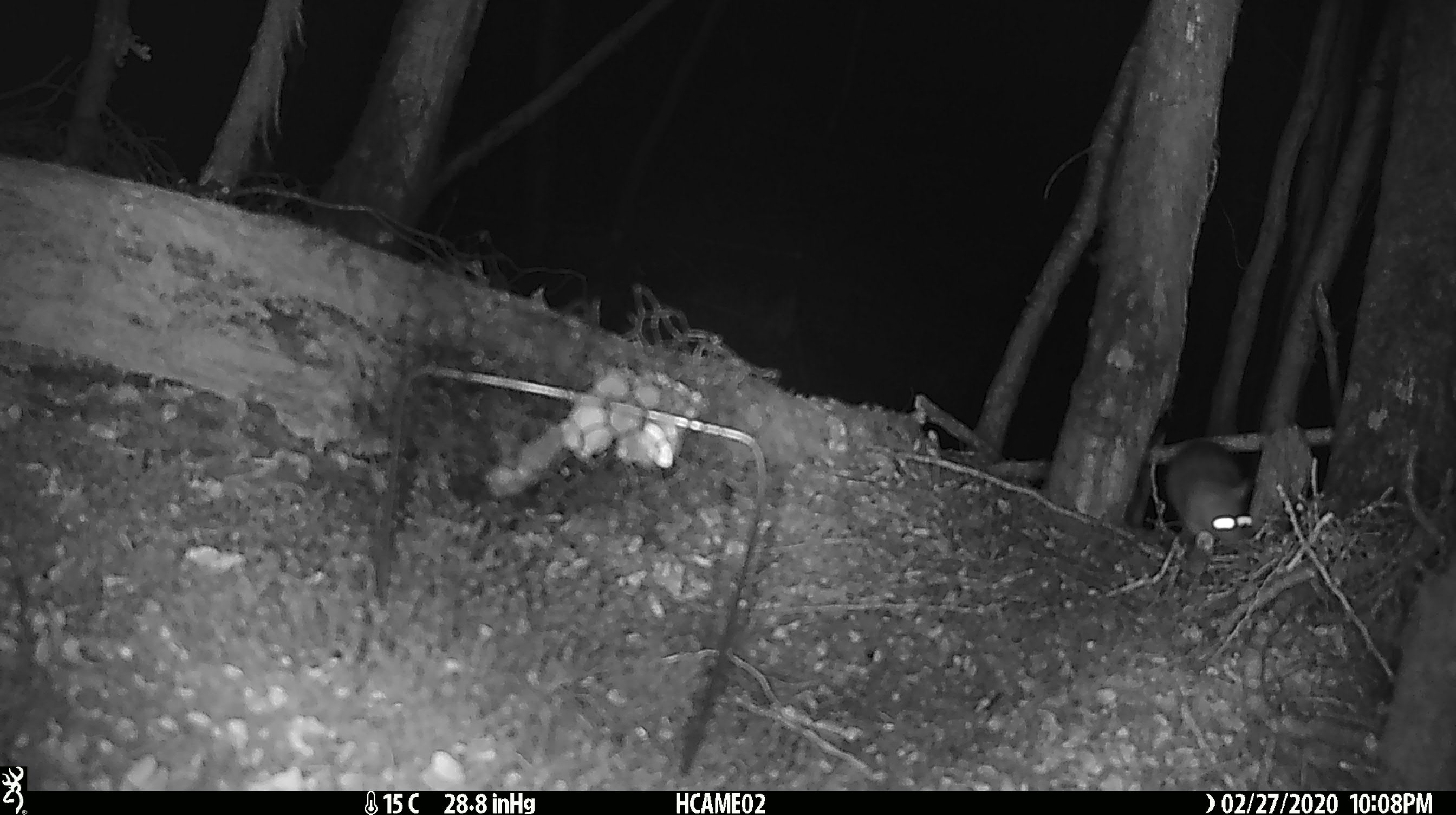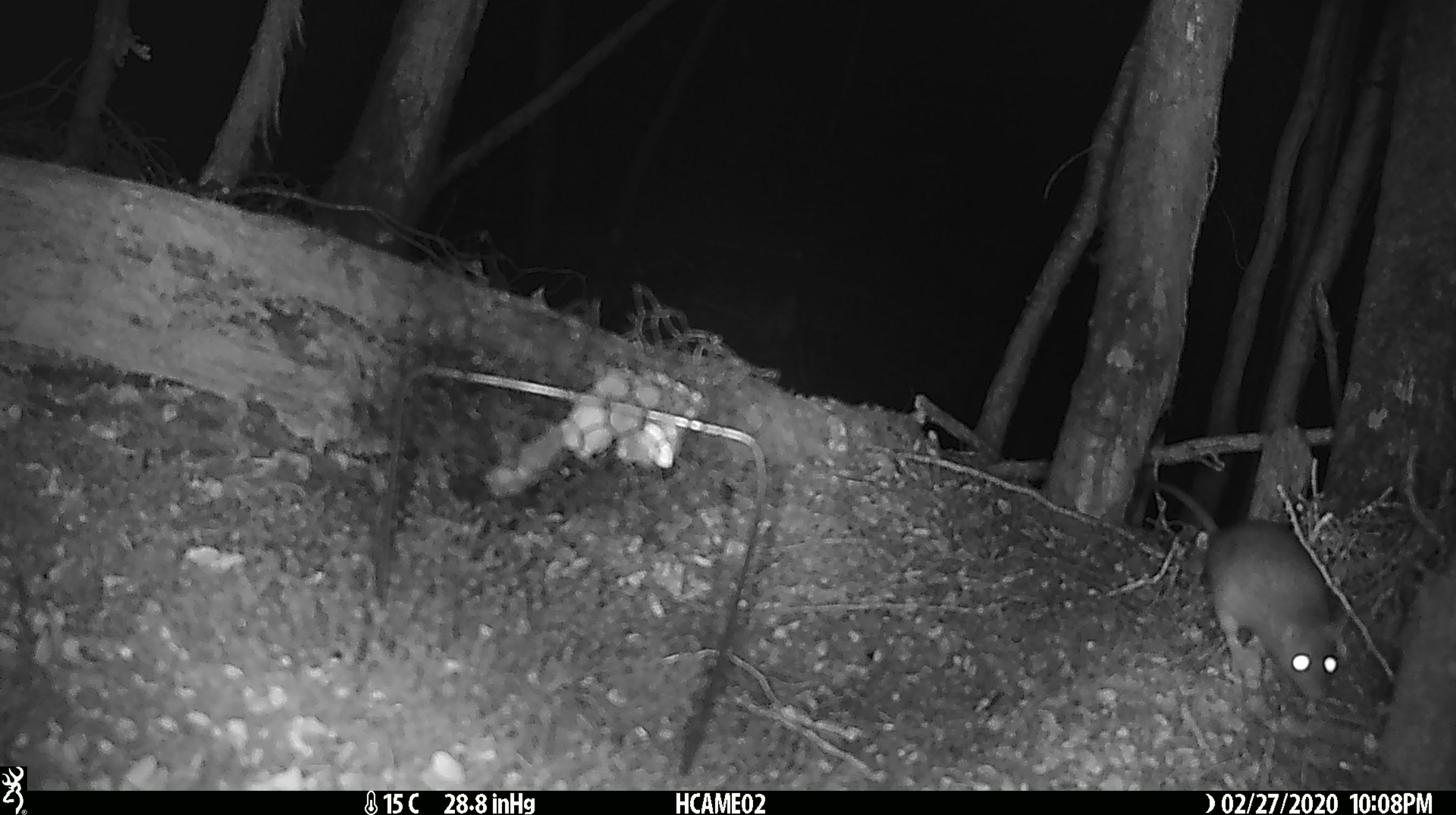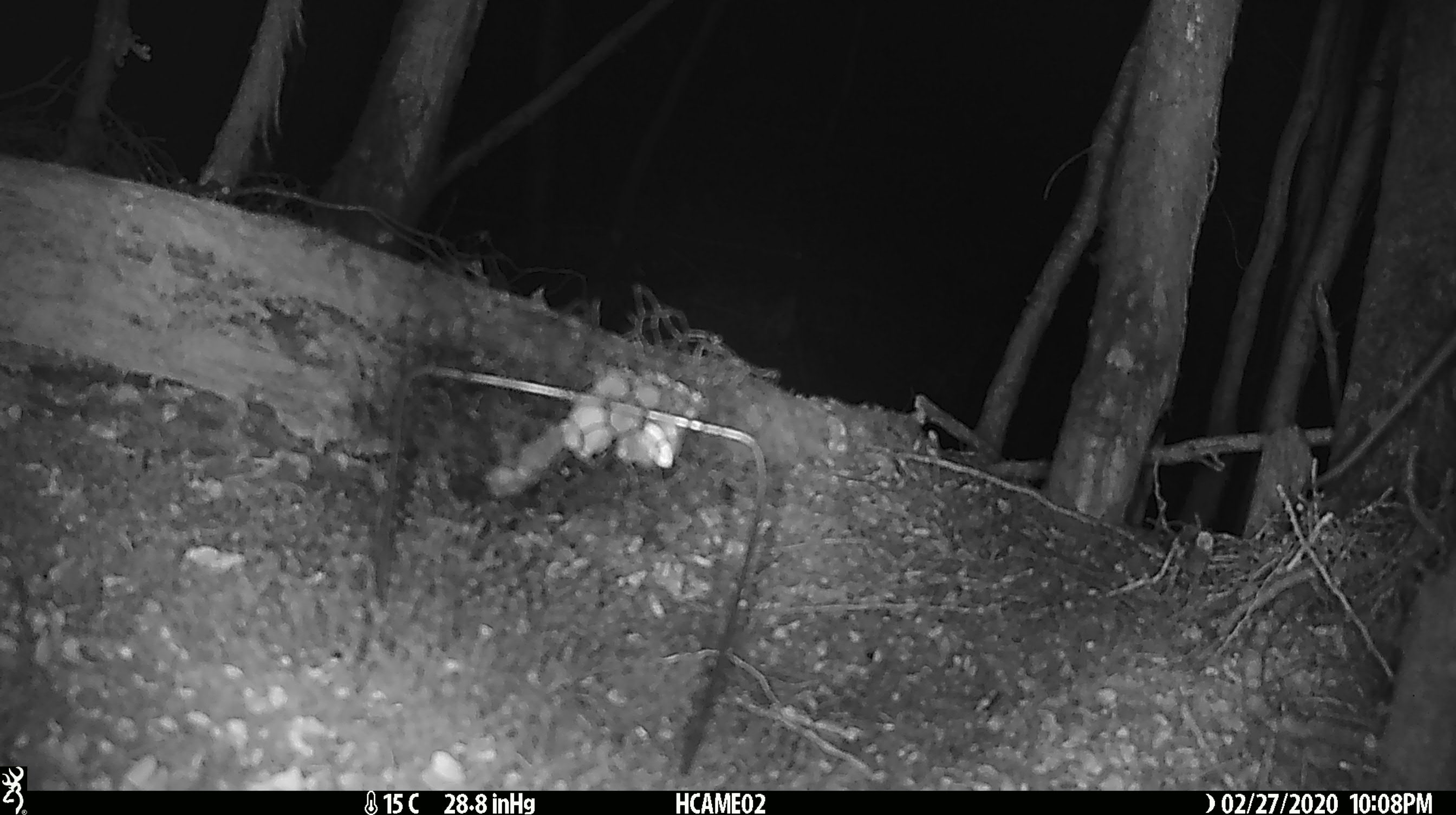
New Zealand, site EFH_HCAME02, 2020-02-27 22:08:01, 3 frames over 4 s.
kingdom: Animalia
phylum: Chordata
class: Mammalia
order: Rodentia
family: Muridae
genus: Rattus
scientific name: Rattus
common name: rat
Rat (Rattus).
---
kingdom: Animalia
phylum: Chordata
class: Mammalia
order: Rodentia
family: Muridae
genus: Mus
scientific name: Mus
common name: mouse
Mouse (Mus).